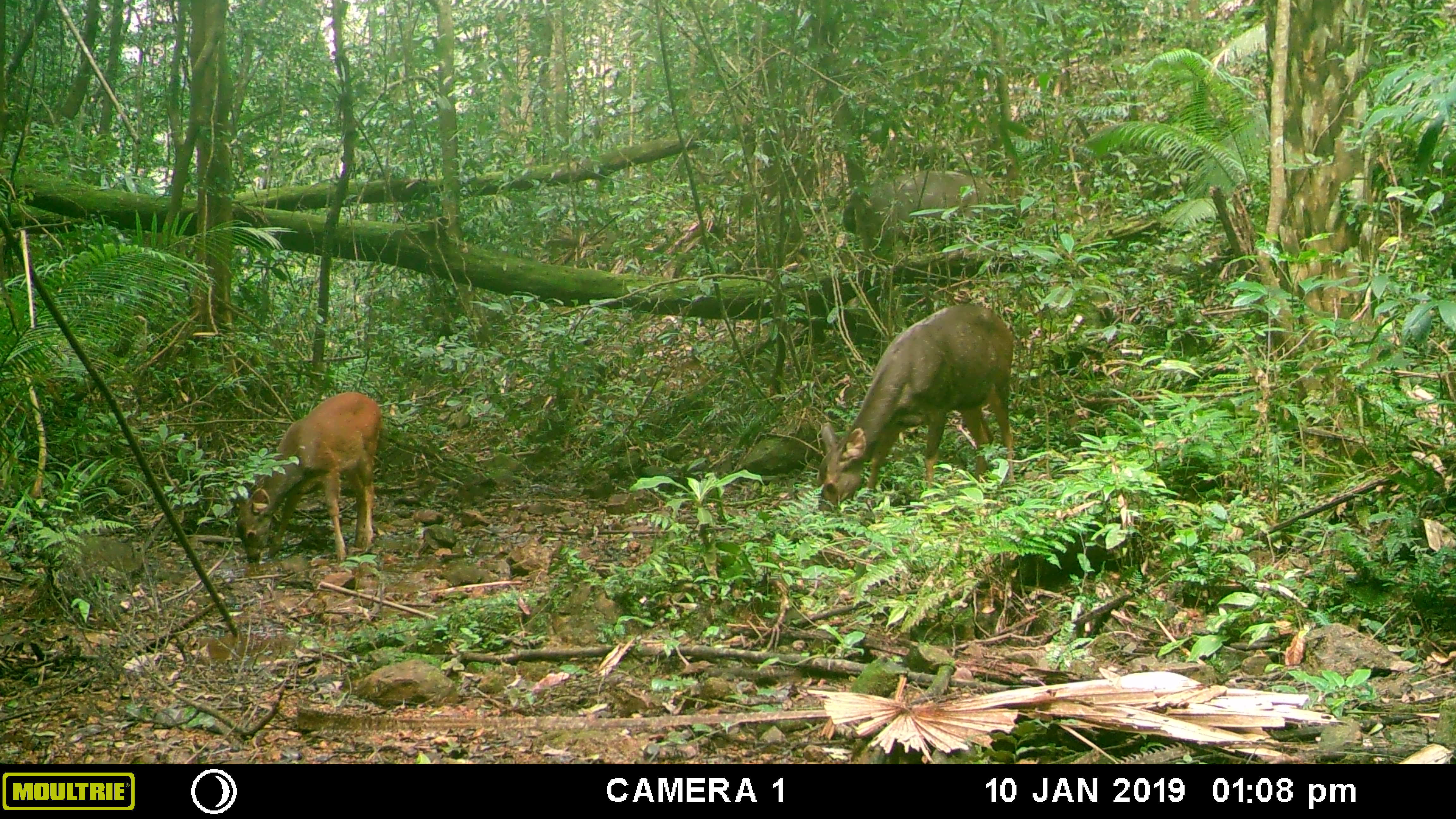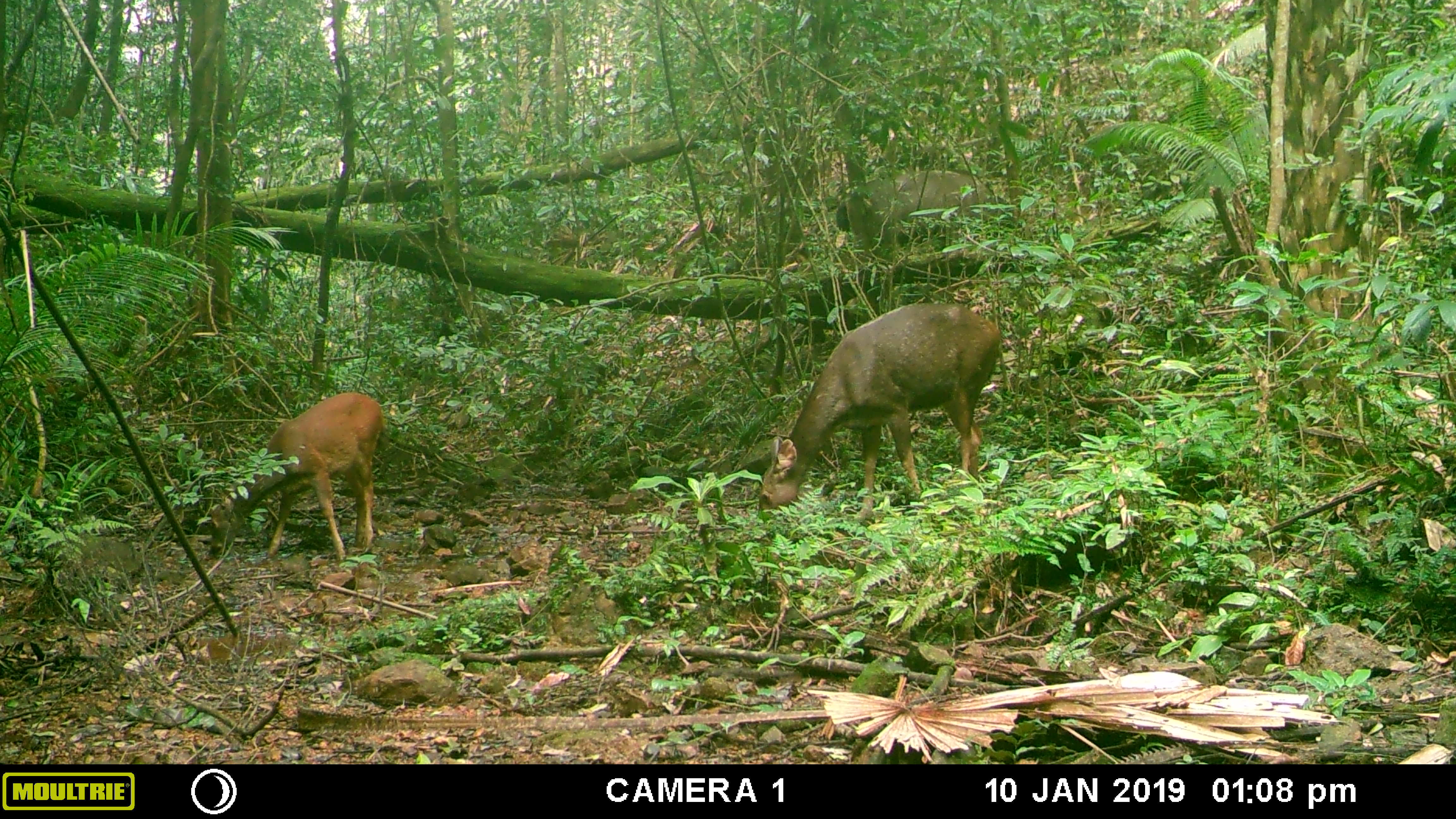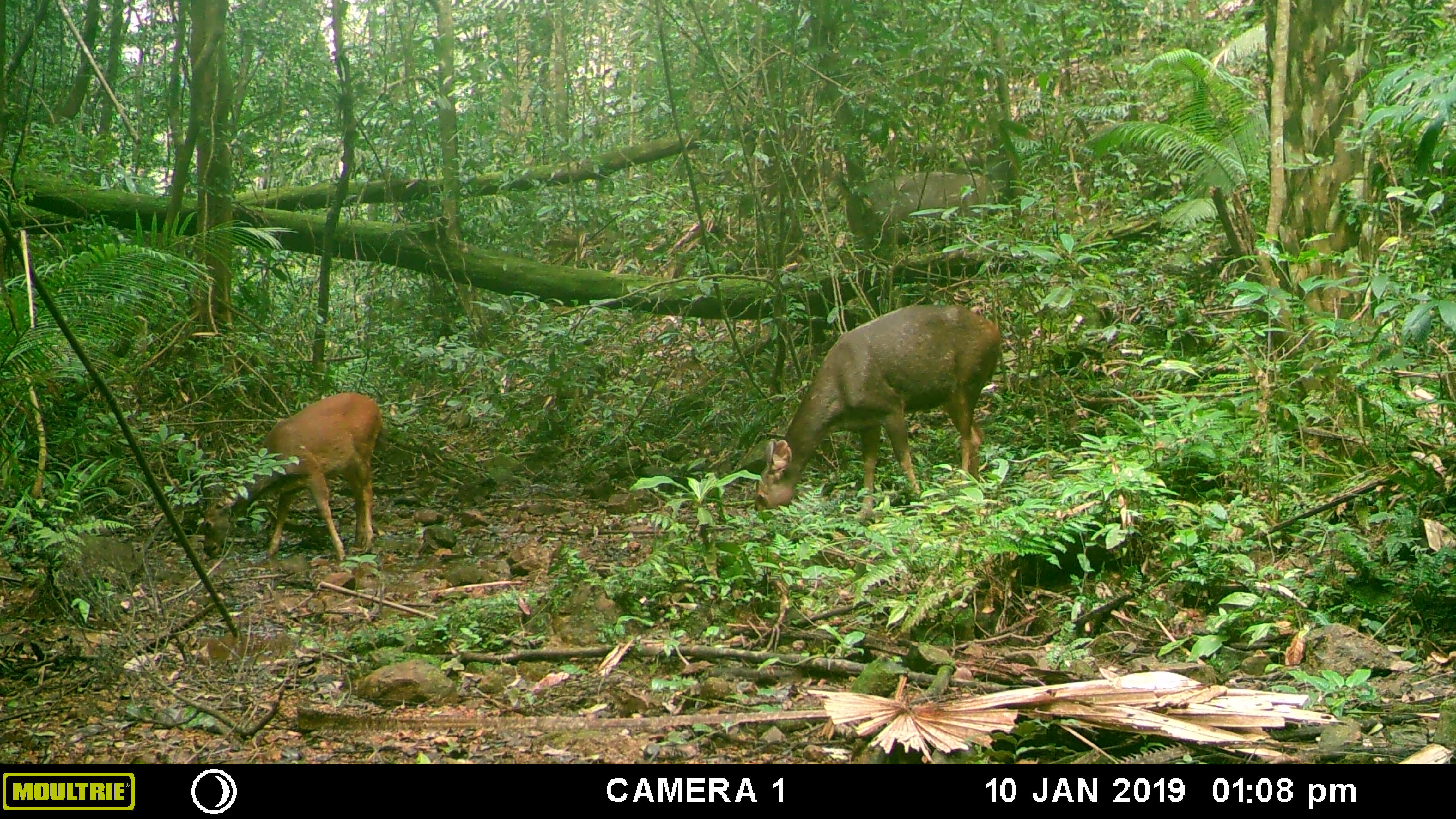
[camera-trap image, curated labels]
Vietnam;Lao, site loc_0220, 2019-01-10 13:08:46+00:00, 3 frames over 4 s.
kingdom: Animalia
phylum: Chordata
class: Mammalia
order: Artiodactyla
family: Cervidae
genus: Rusa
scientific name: Rusa unicolor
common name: sambar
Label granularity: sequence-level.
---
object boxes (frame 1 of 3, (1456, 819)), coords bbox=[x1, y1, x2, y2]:
sambar: bbox=[816, 304, 1015, 512]; bbox=[230, 391, 381, 563]; bbox=[842, 167, 1001, 271]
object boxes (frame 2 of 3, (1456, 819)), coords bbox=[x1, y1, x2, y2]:
sambar: bbox=[758, 302, 1010, 522]; bbox=[209, 392, 388, 561]; bbox=[835, 168, 1017, 264]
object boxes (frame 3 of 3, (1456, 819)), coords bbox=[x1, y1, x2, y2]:
sambar: bbox=[753, 304, 1001, 523]; bbox=[199, 392, 389, 561]; bbox=[843, 141, 1018, 259]